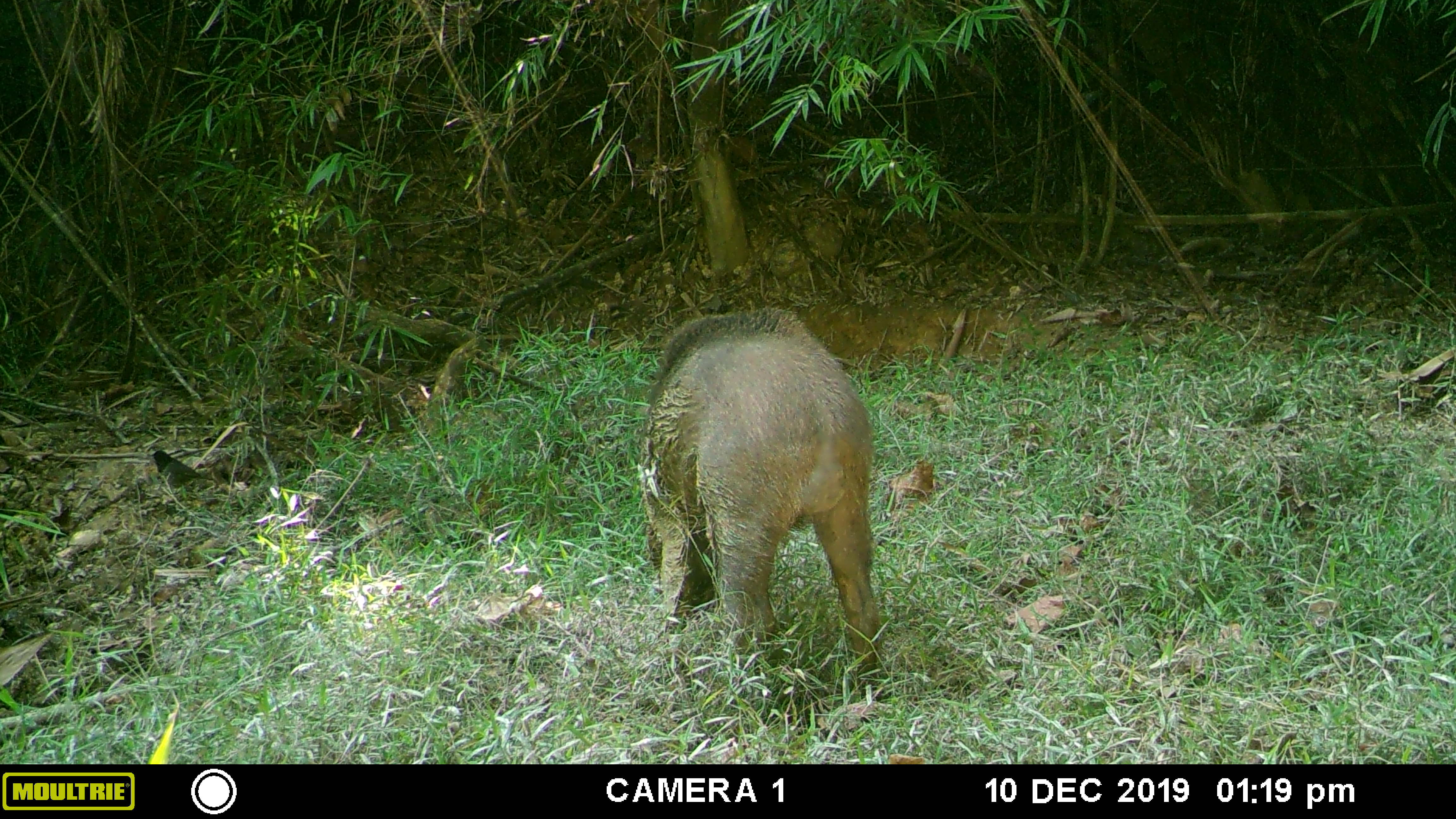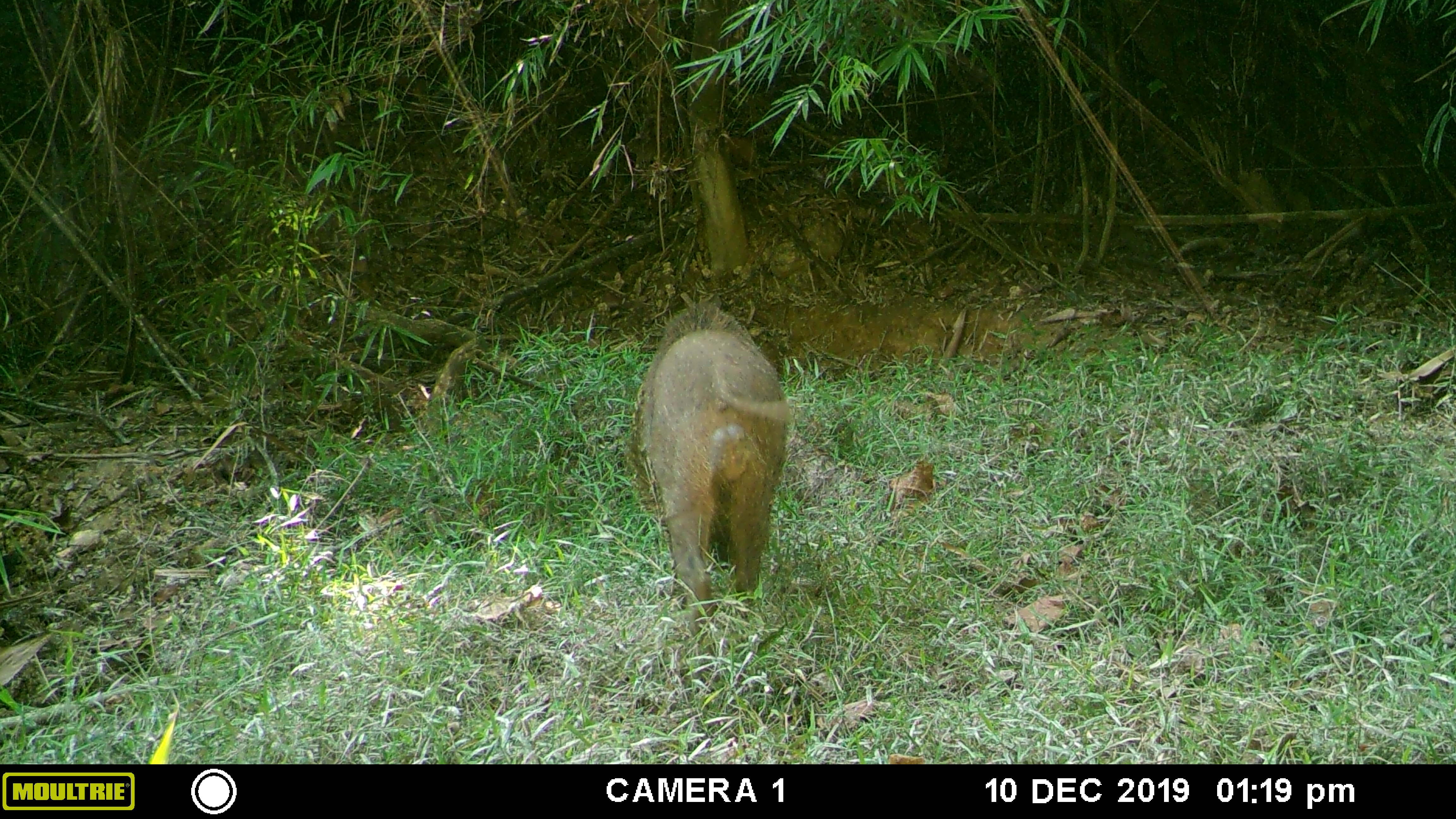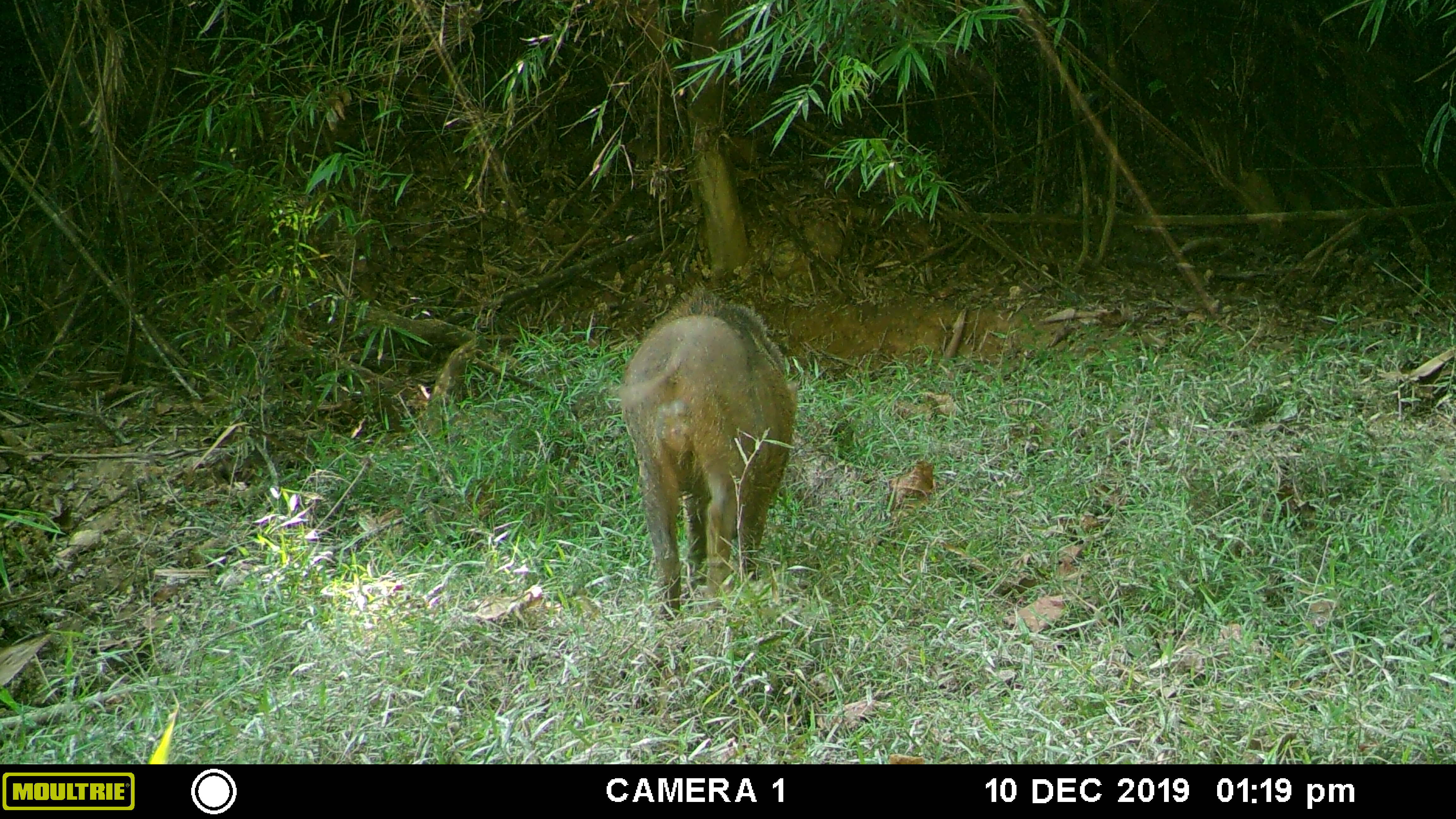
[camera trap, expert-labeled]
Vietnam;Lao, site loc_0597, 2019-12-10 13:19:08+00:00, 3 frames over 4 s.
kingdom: Animalia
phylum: Chordata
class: Mammalia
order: Artiodactyla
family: Suidae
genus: Sus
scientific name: Sus scrofa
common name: eurasian wild pig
Eurasian wild pig (Sus scrofa). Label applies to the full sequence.